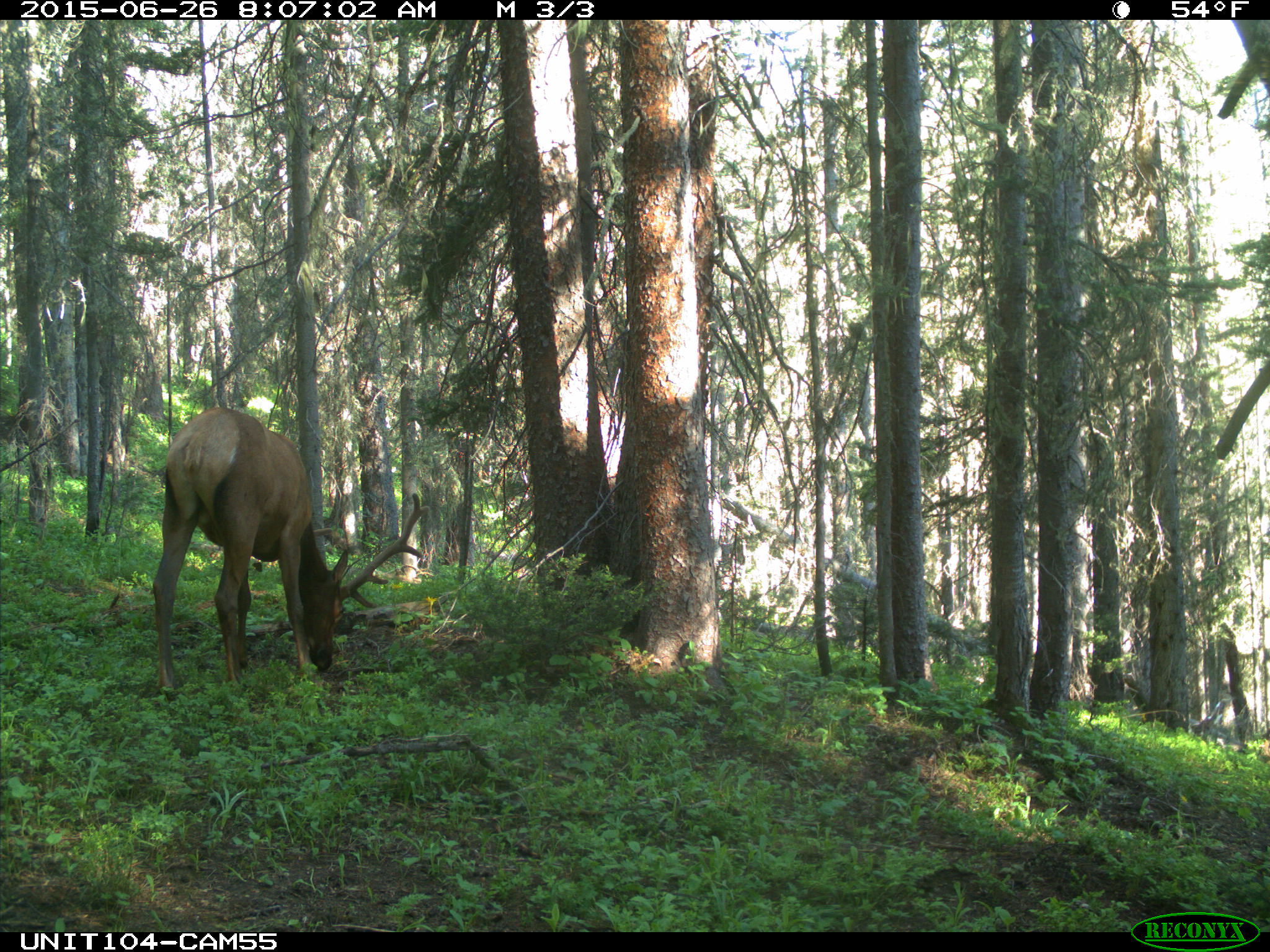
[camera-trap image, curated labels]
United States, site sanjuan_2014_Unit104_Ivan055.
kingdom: Animalia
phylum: Chordata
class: Mammalia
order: Artiodactyla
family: Cervidae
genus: Cervus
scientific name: Cervus elaphus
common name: red deer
Cervus elaphus (red deer).